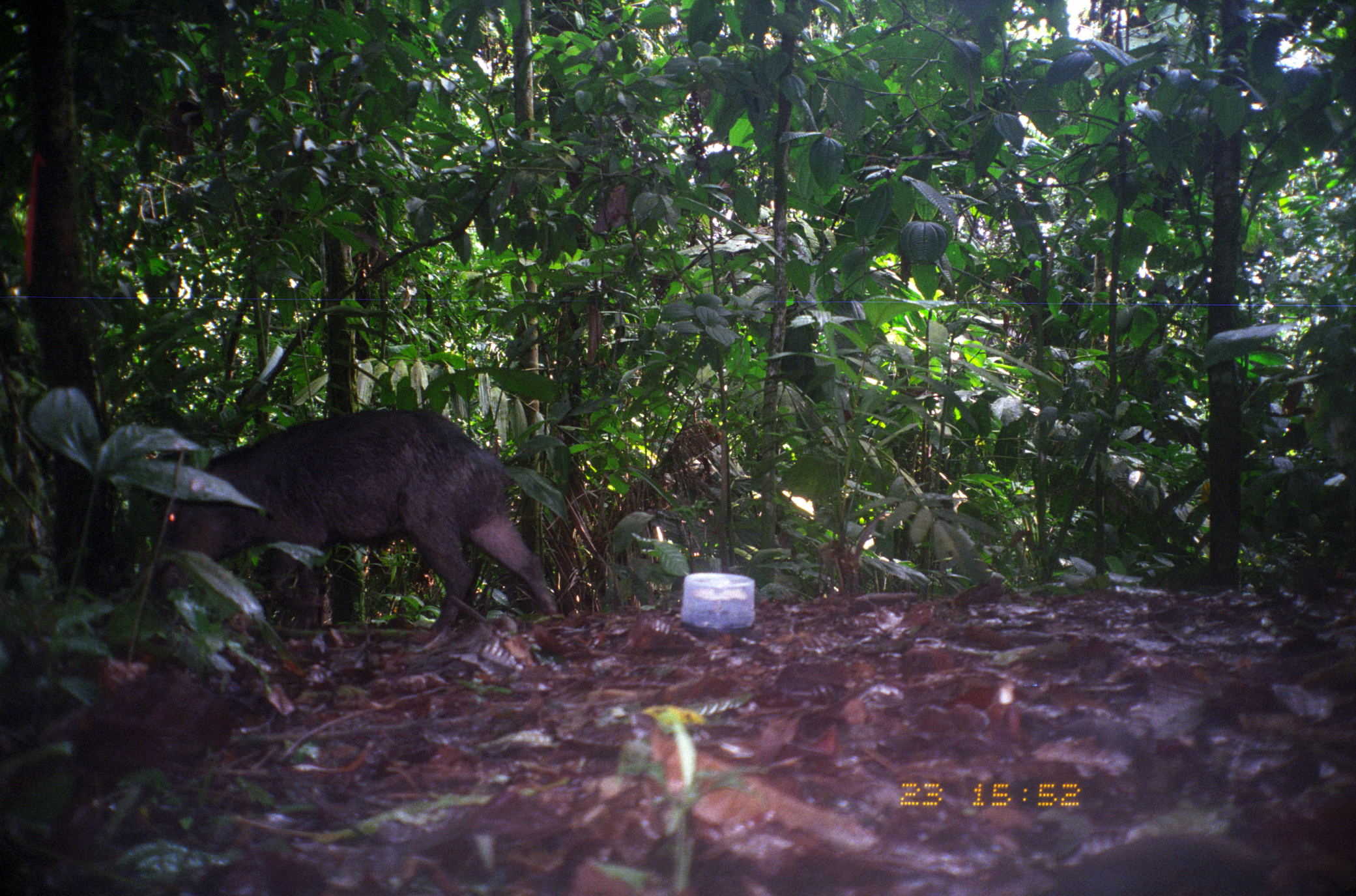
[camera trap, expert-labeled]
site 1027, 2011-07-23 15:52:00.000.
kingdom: Animalia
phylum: Chordata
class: Mammalia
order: Artiodactyla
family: Tayassuidae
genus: Tayassu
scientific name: Tayassu pecari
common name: white-lipped peccary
Tayassu pecari (white-lipped peccary).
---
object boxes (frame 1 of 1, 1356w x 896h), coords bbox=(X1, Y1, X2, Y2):
tayassu pecari: bbox=(156, 406, 560, 651)